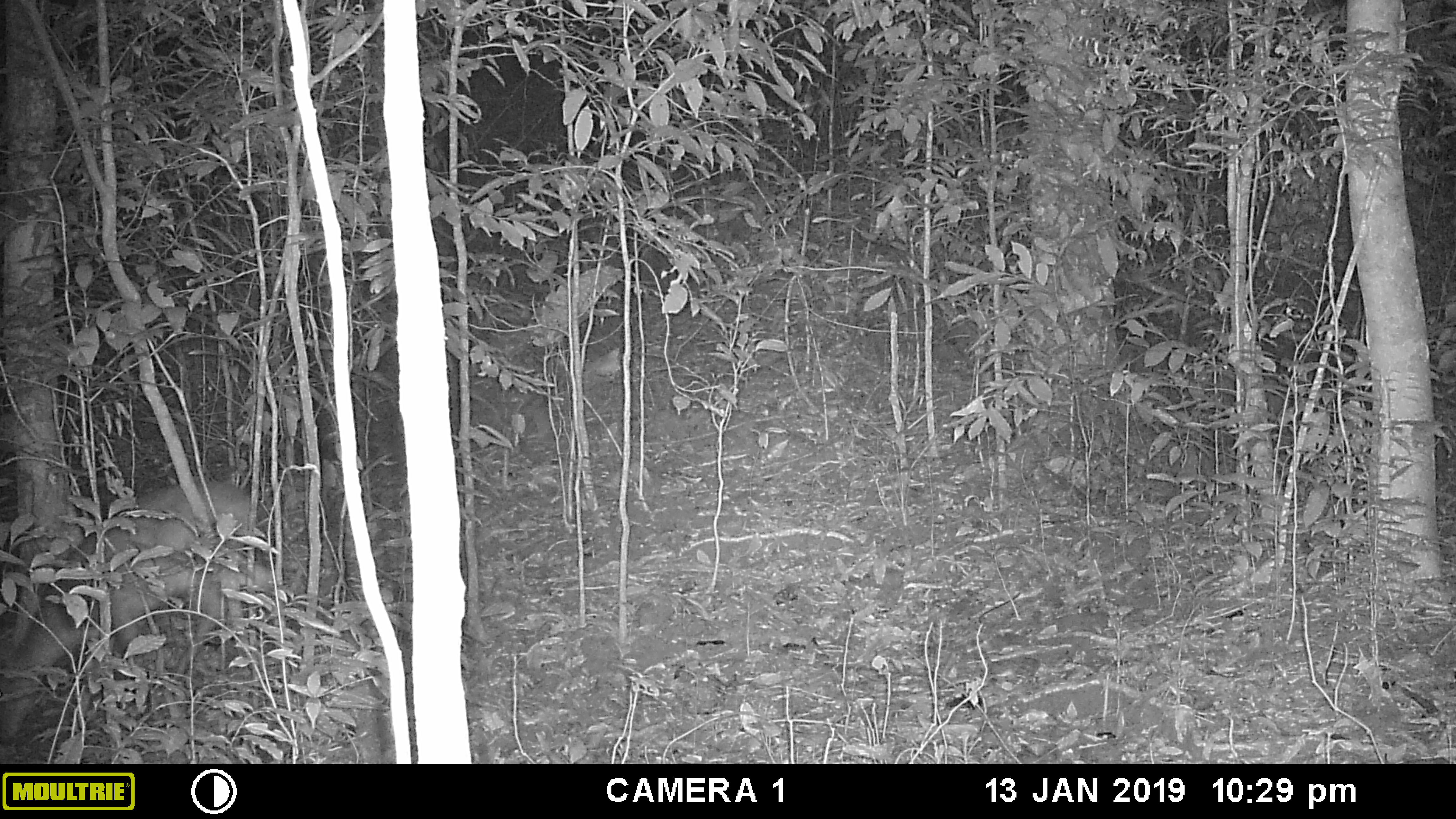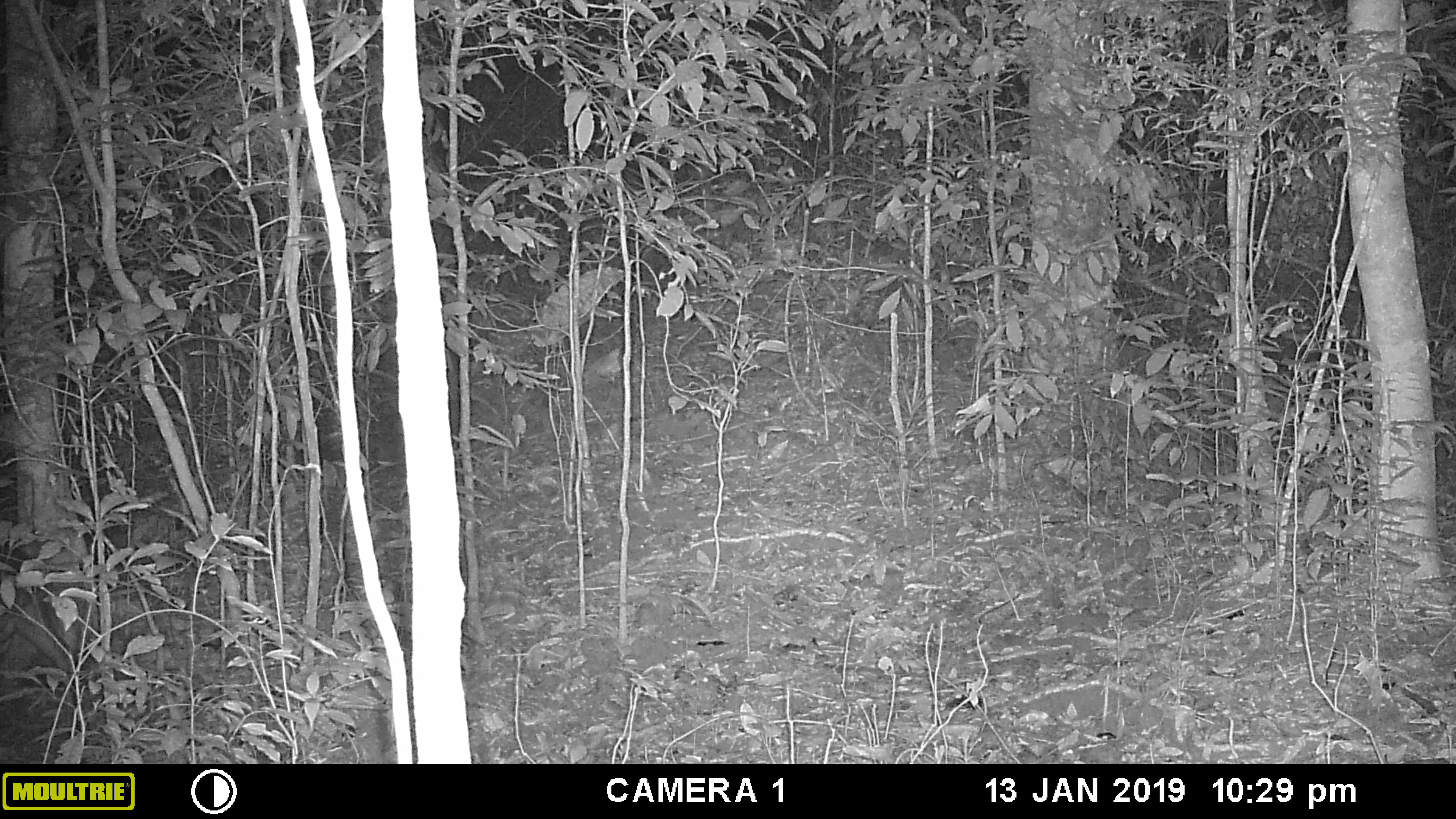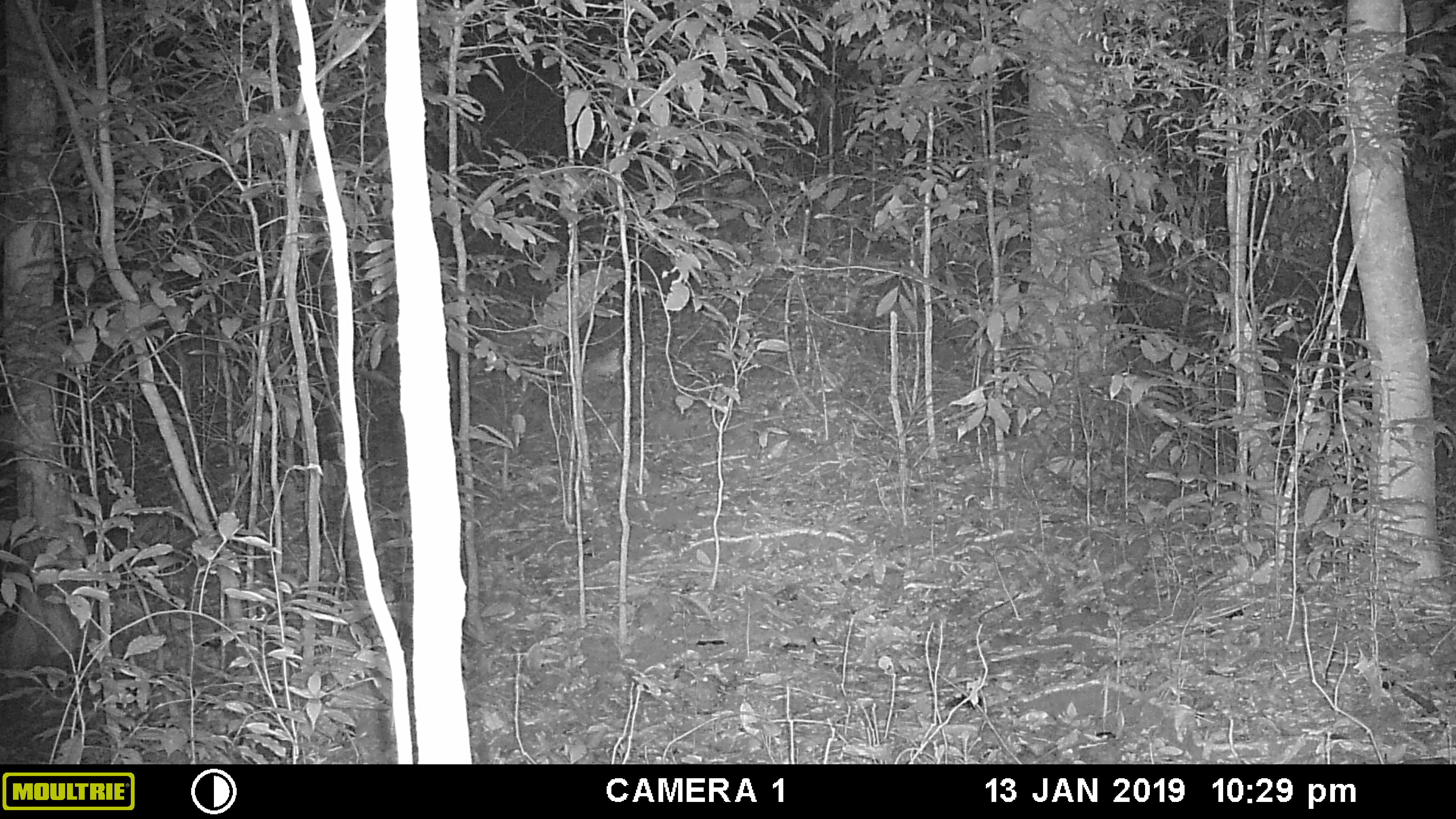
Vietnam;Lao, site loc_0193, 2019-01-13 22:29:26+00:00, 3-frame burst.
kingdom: Animalia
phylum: Chordata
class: Mammalia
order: Artiodactyla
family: Cervidae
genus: Muntiacus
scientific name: Muntiacus vuquangensis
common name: large-antlered muntjac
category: large antlered muntjac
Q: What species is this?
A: Large antlered muntjac (large-antlered muntjac) (Muntiacus vuquangensis).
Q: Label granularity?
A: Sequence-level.